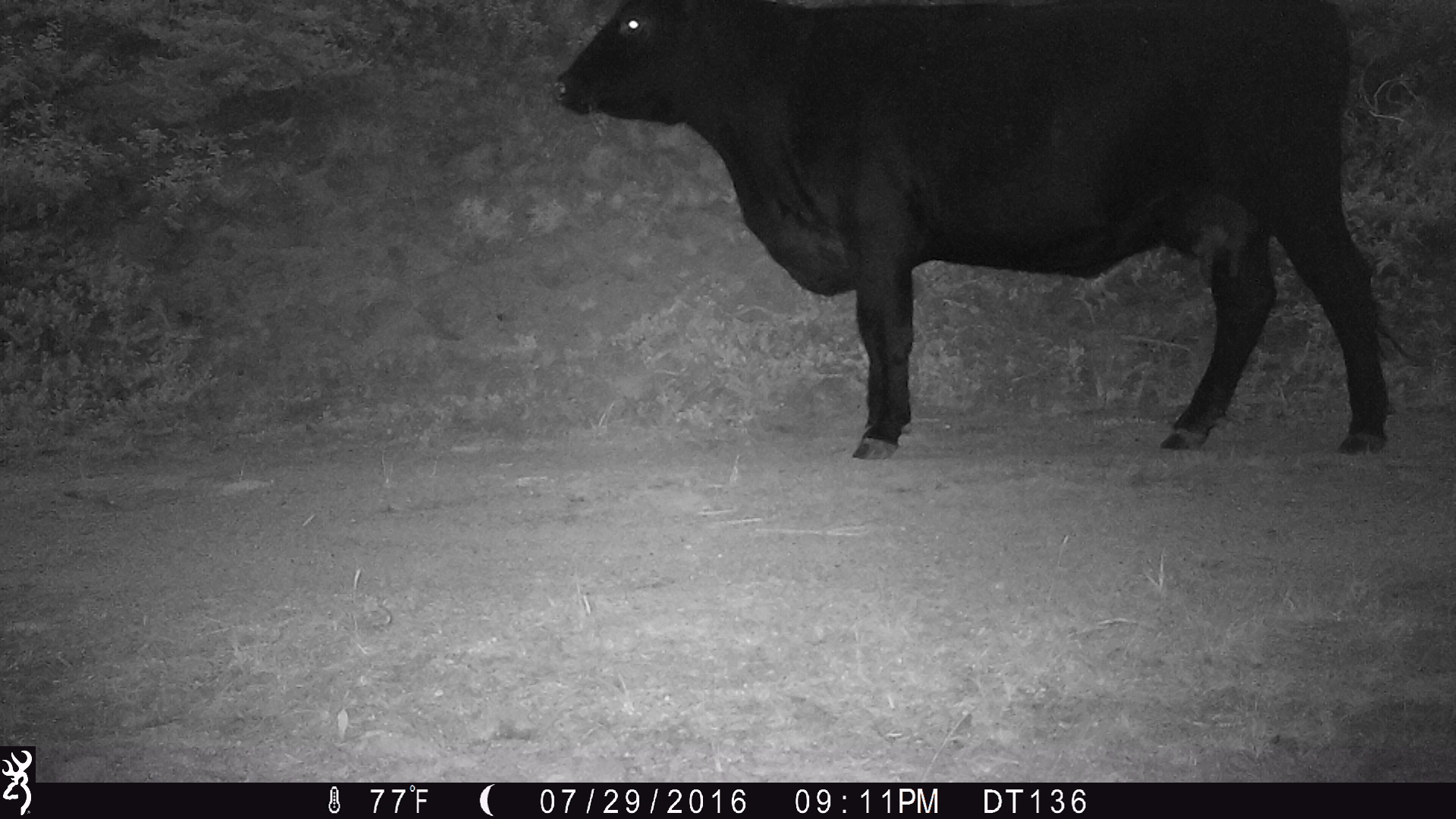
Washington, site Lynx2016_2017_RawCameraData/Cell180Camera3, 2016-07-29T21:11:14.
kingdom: Animalia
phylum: Chordata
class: Mammalia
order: Artiodactyla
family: Bovidae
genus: Bos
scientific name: Bos taurus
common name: domestic cattle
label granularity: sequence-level